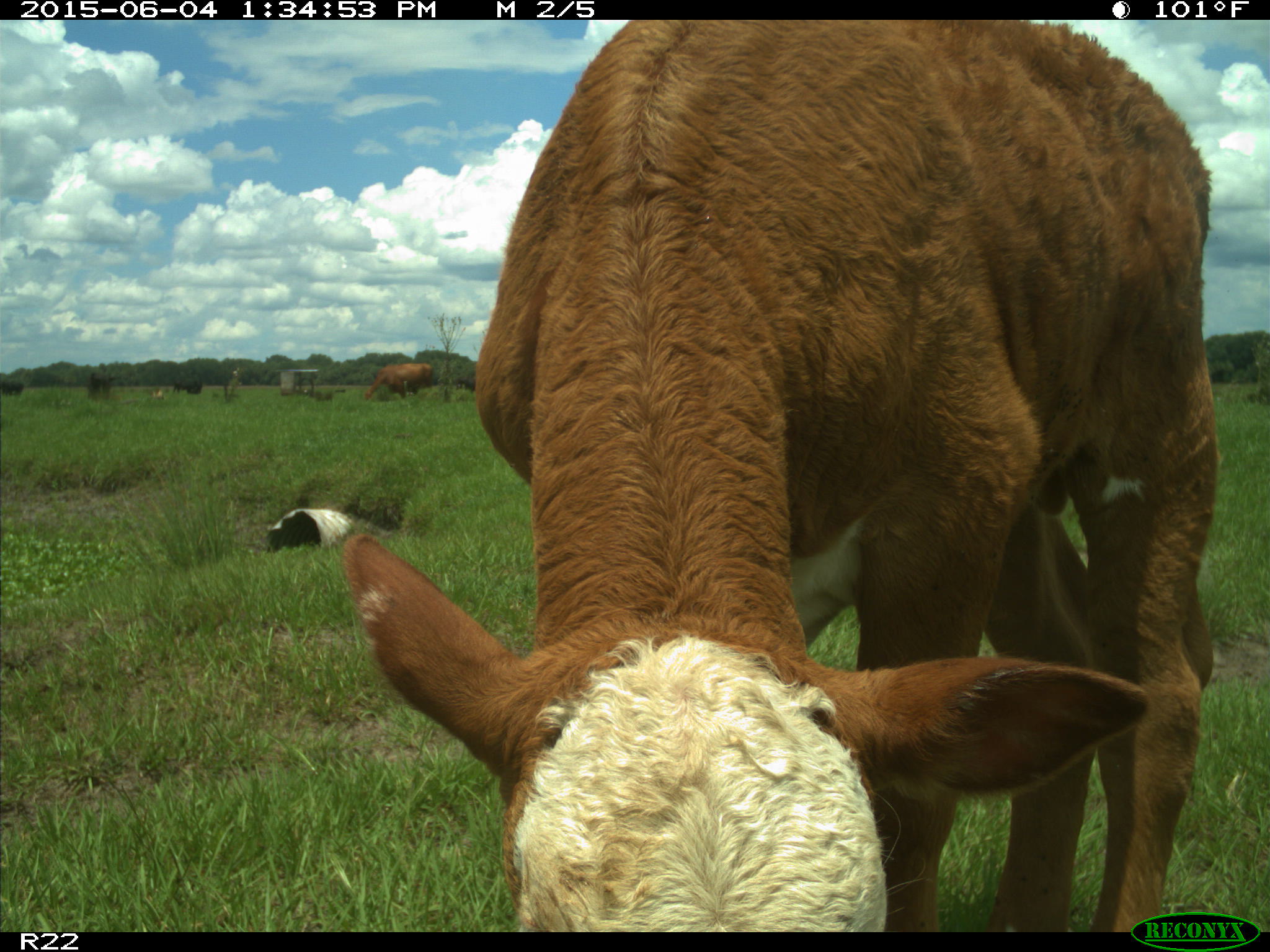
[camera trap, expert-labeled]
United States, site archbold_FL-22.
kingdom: Animalia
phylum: Chordata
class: Mammalia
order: Artiodactyla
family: Bovidae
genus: Bos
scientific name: Bos taurus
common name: domestic cow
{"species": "Bos taurus (domestic cow)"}